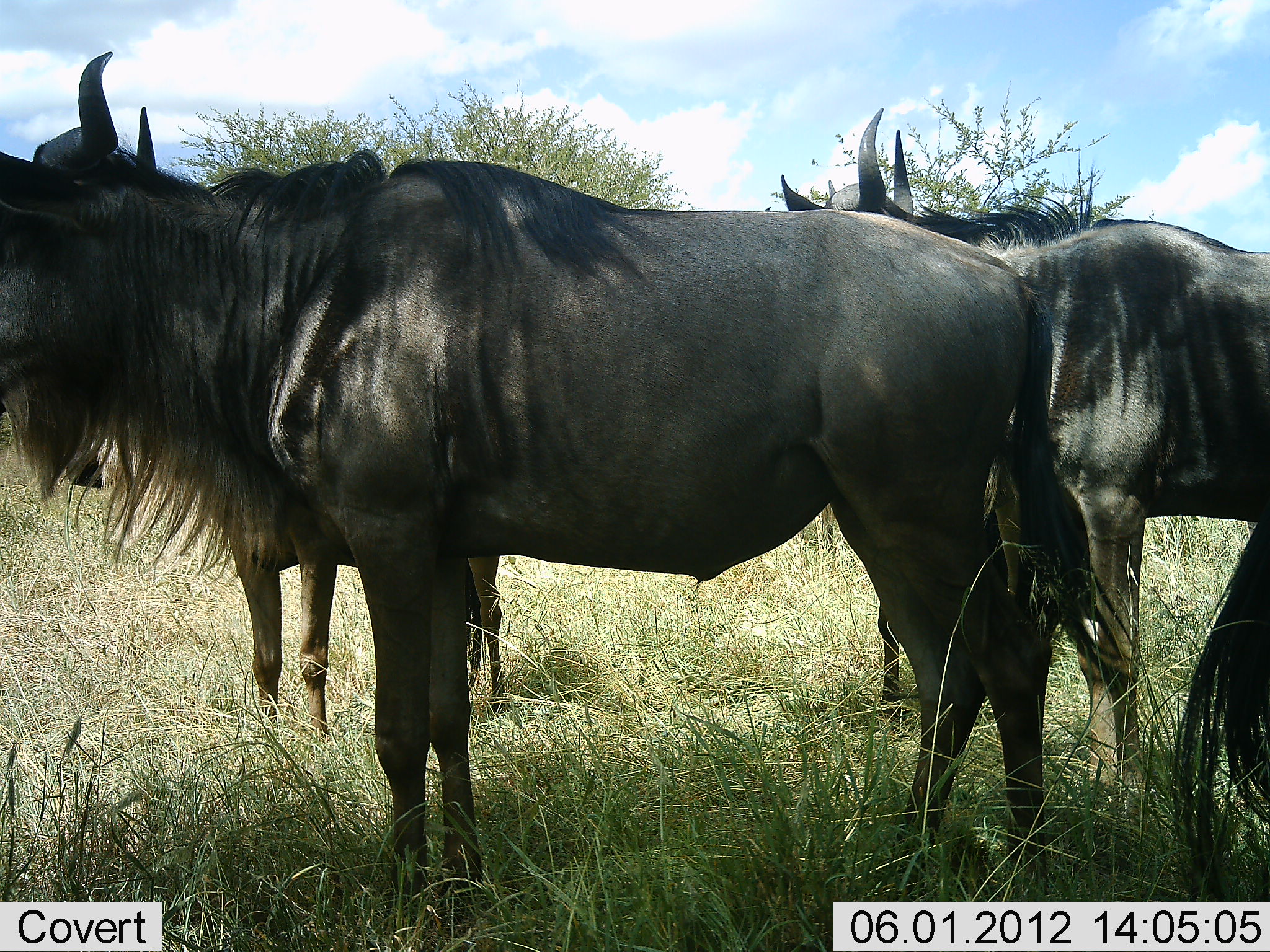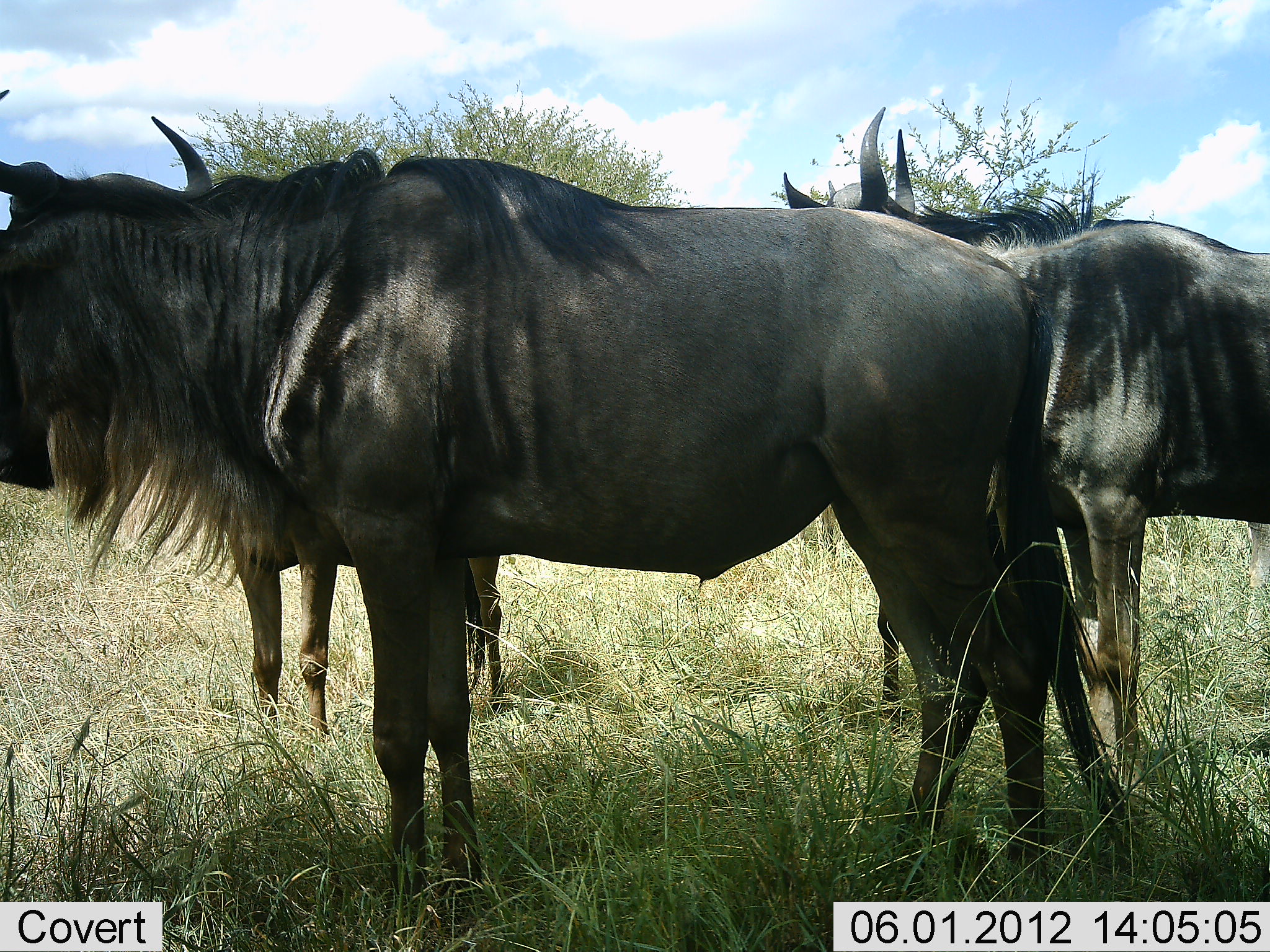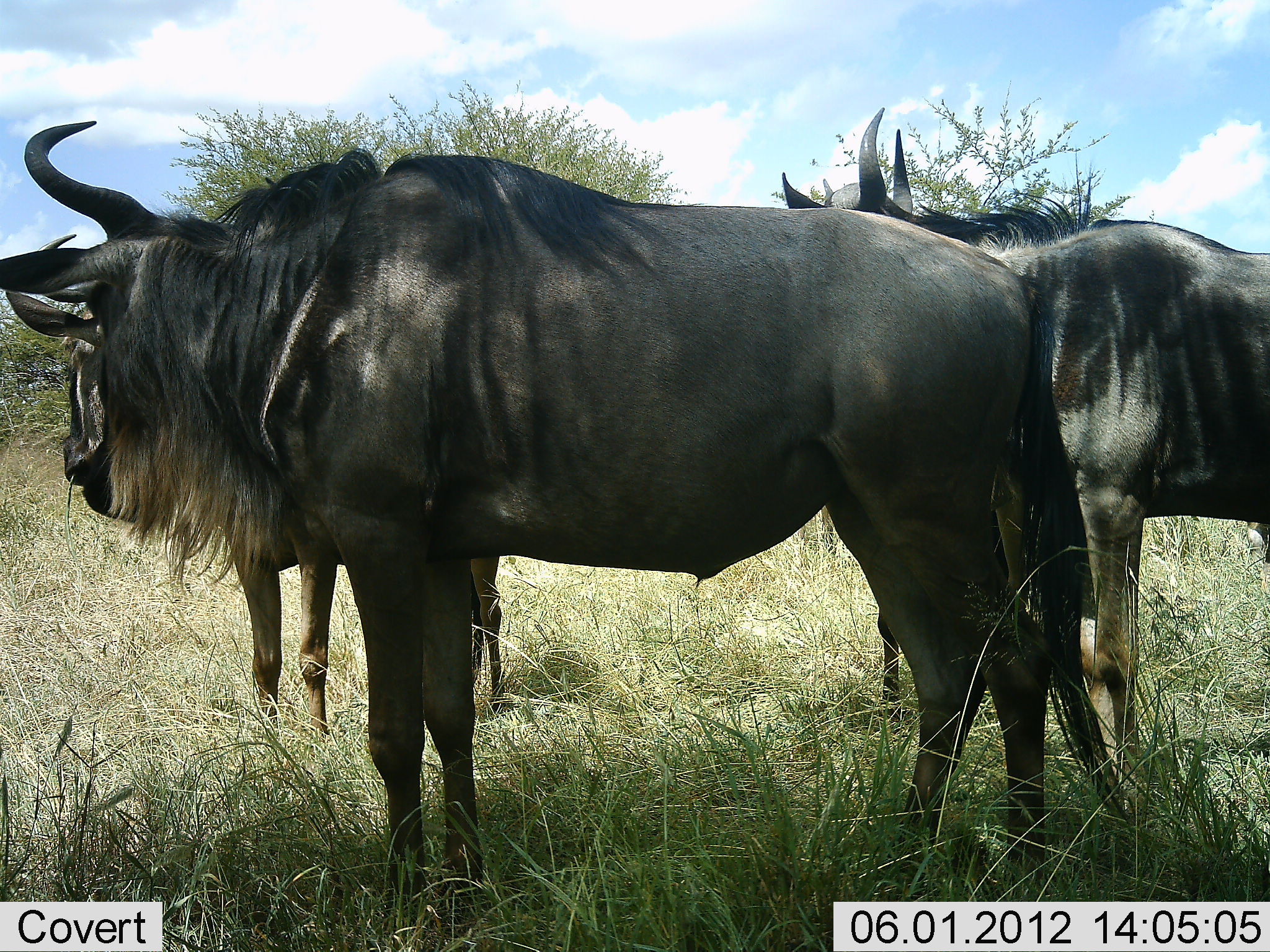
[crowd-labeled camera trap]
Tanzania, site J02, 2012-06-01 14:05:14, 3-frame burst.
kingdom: Animalia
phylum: Chordata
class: Mammalia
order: Artiodactyla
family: Bovidae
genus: Connochaetes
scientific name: Connochaetes taurinus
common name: blue wildebeest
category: wildebeest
Wildebeest (blue wildebeest) (Connochaetes taurinus), count 4. Behavior (volunteer vote fractions): standing 100%, resting 0%, moving 0%, interacting 0%. Young present (vote fraction): 0%. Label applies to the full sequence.